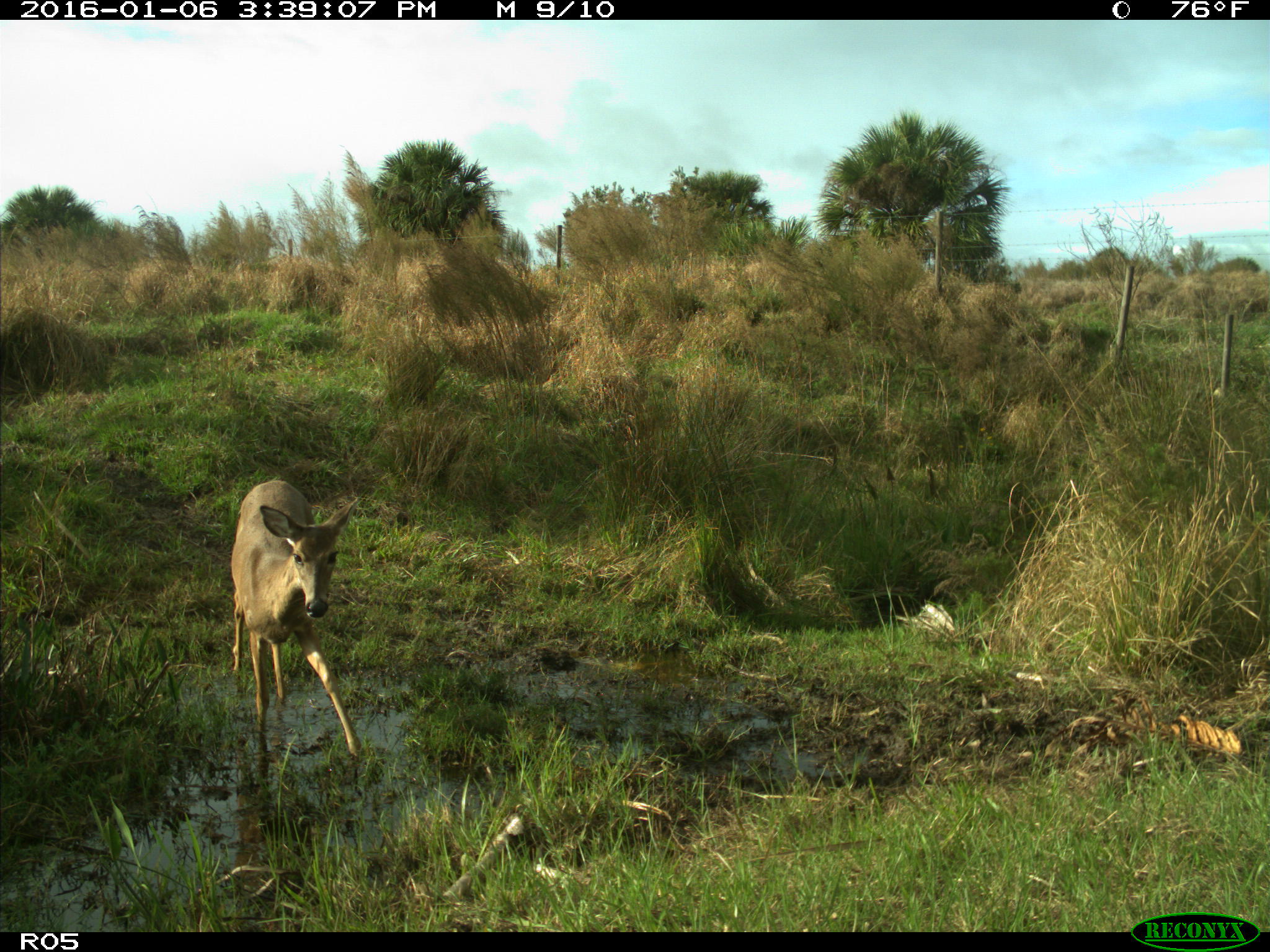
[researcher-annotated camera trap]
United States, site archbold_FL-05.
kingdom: Animalia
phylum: Chordata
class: Mammalia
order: Artiodactyla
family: Cervidae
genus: Odocoileus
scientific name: Odocoileus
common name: deer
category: unidentified deer